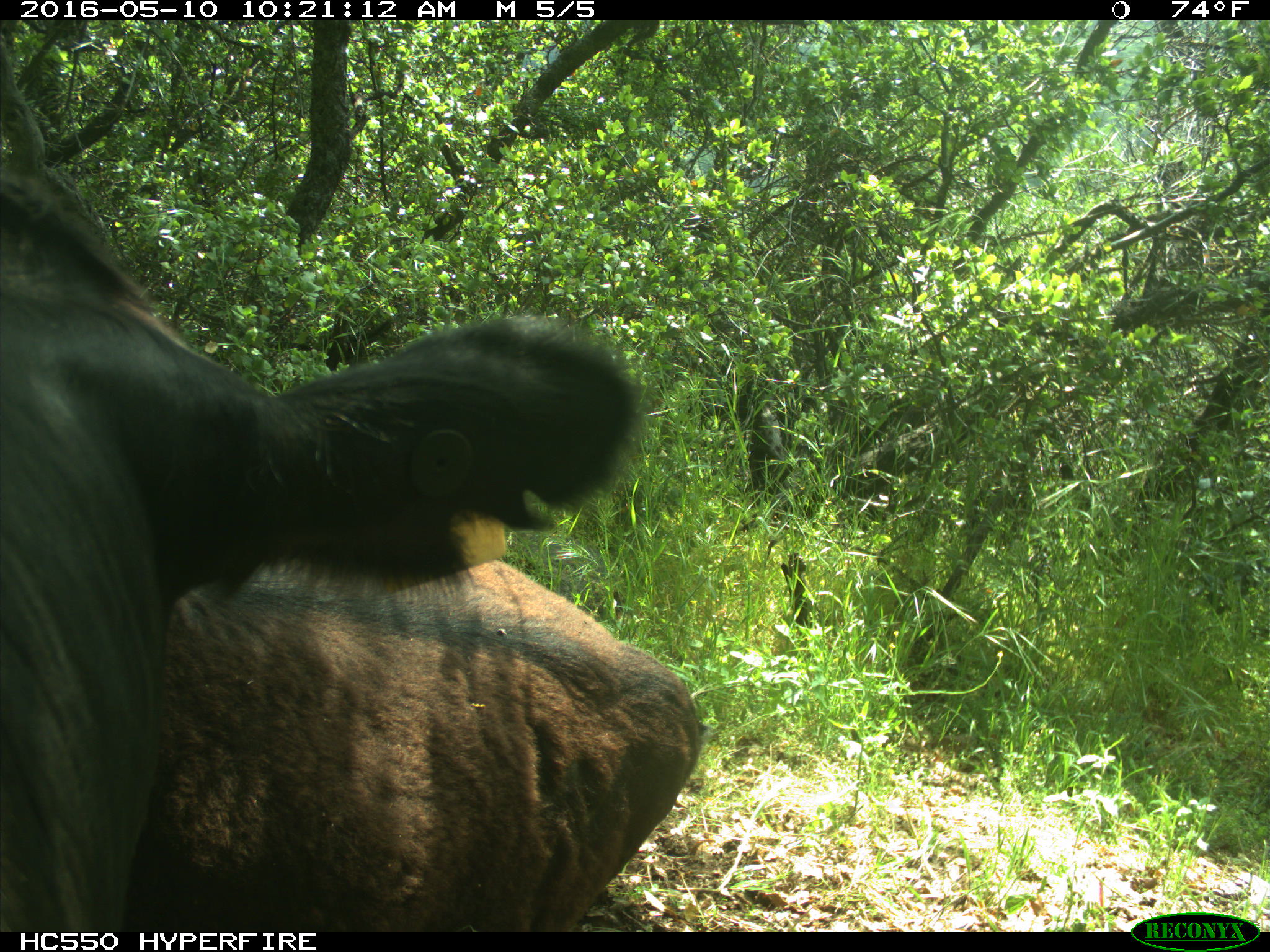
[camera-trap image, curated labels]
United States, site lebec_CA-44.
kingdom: Animalia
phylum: Chordata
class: Mammalia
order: Artiodactyla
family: Bovidae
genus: Bos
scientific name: Bos taurus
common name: domestic cow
Bos taurus (domestic cow).